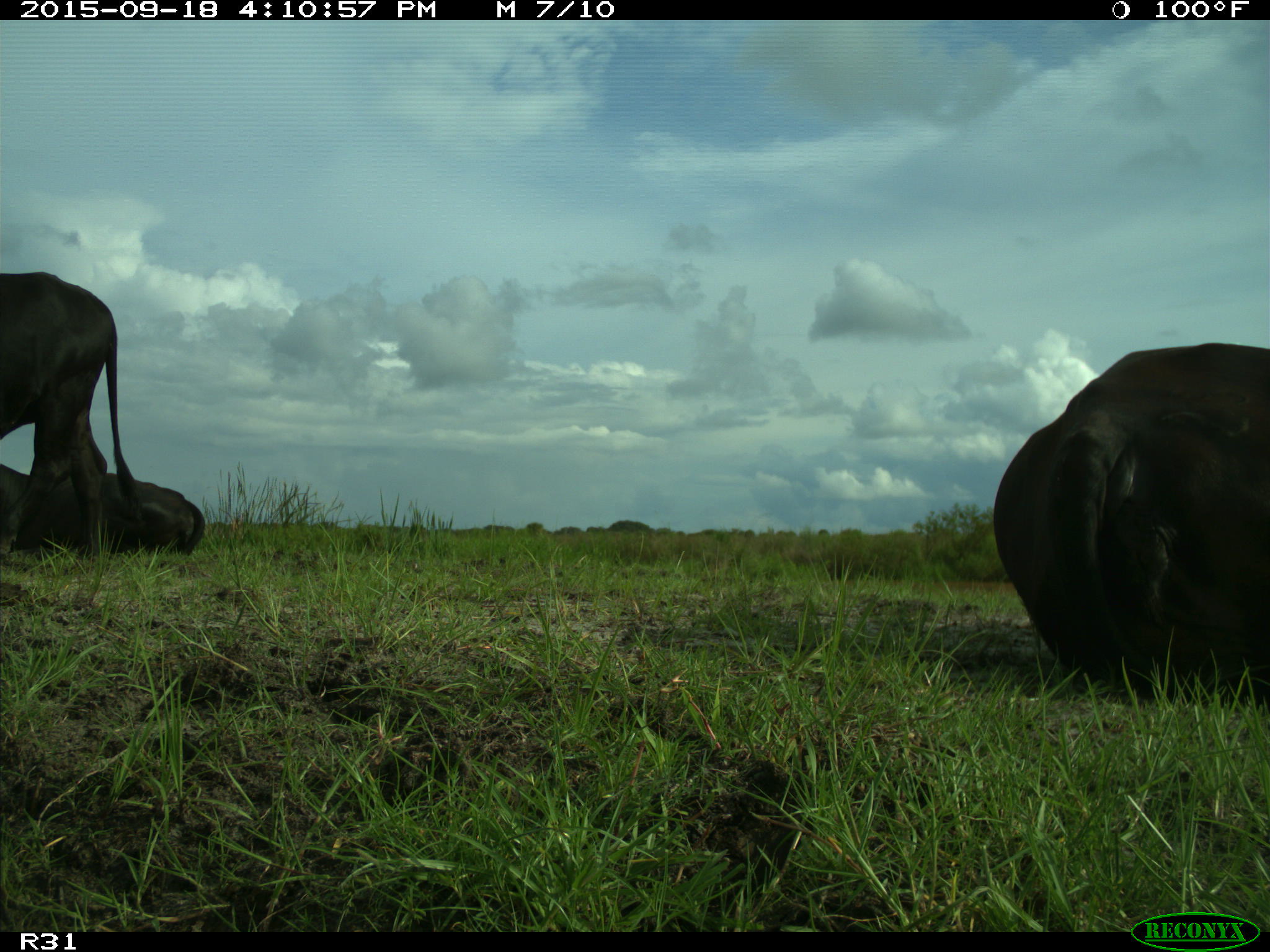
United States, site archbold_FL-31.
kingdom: Animalia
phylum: Chordata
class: Mammalia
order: Artiodactyla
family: Bovidae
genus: Bos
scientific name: Bos taurus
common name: domestic cow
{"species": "Bos taurus (domestic cow)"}